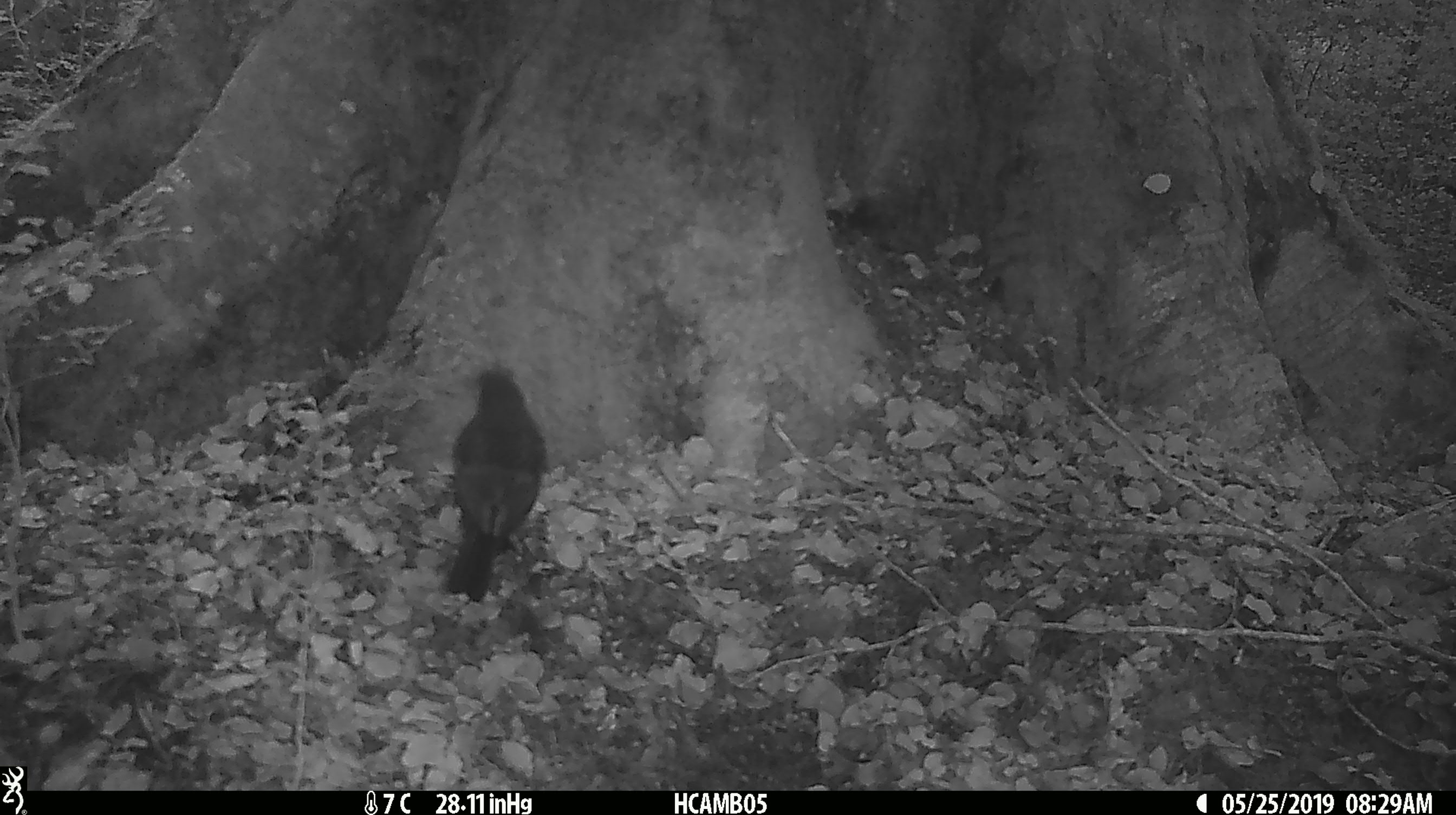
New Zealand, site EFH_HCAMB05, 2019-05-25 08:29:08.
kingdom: Animalia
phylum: Chordata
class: Aves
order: Passeriformes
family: Turdidae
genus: Turdus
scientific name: Turdus merula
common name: eurasian blackbird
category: blackbird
Blackbird (eurasian blackbird) (Turdus merula).